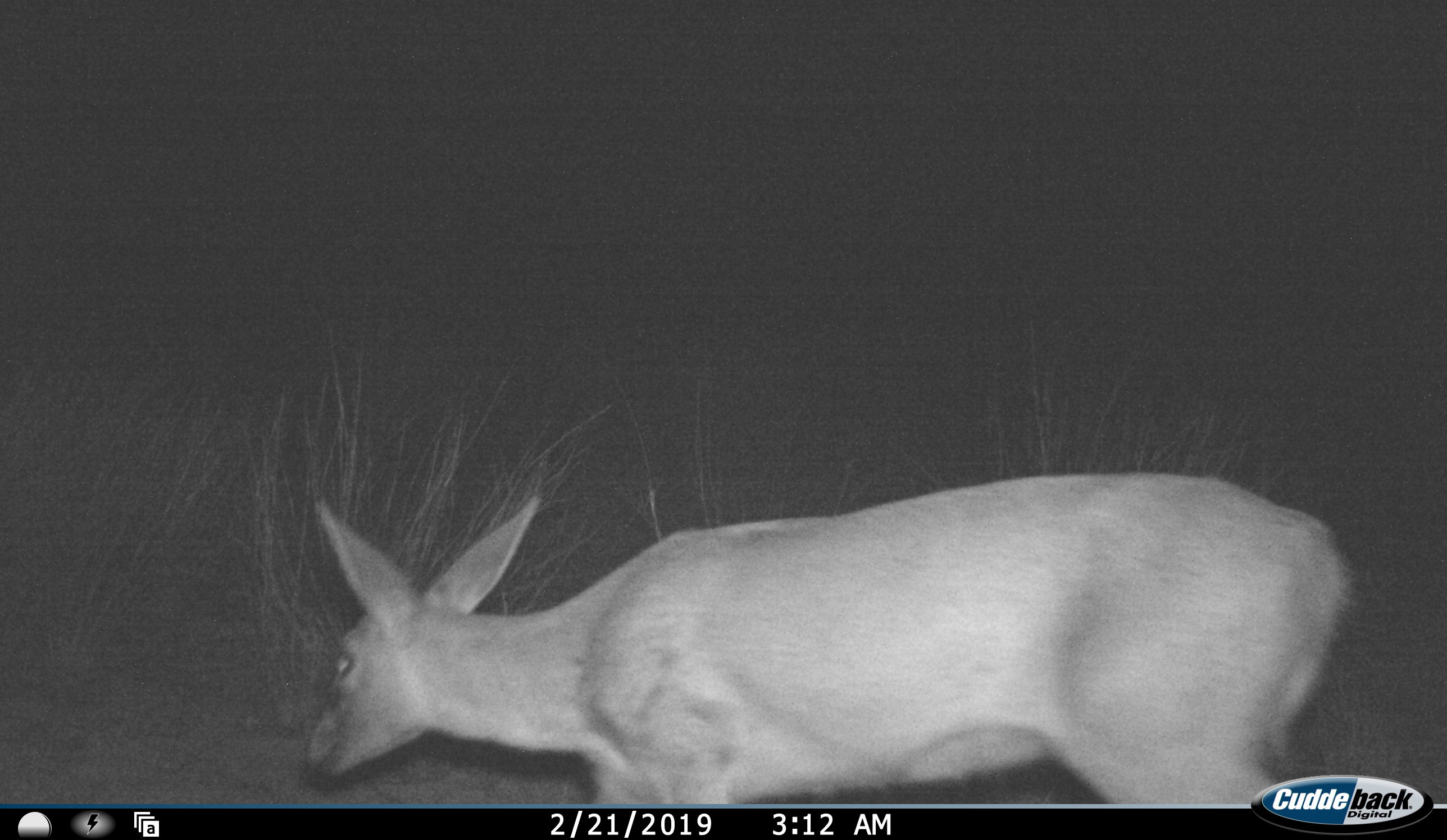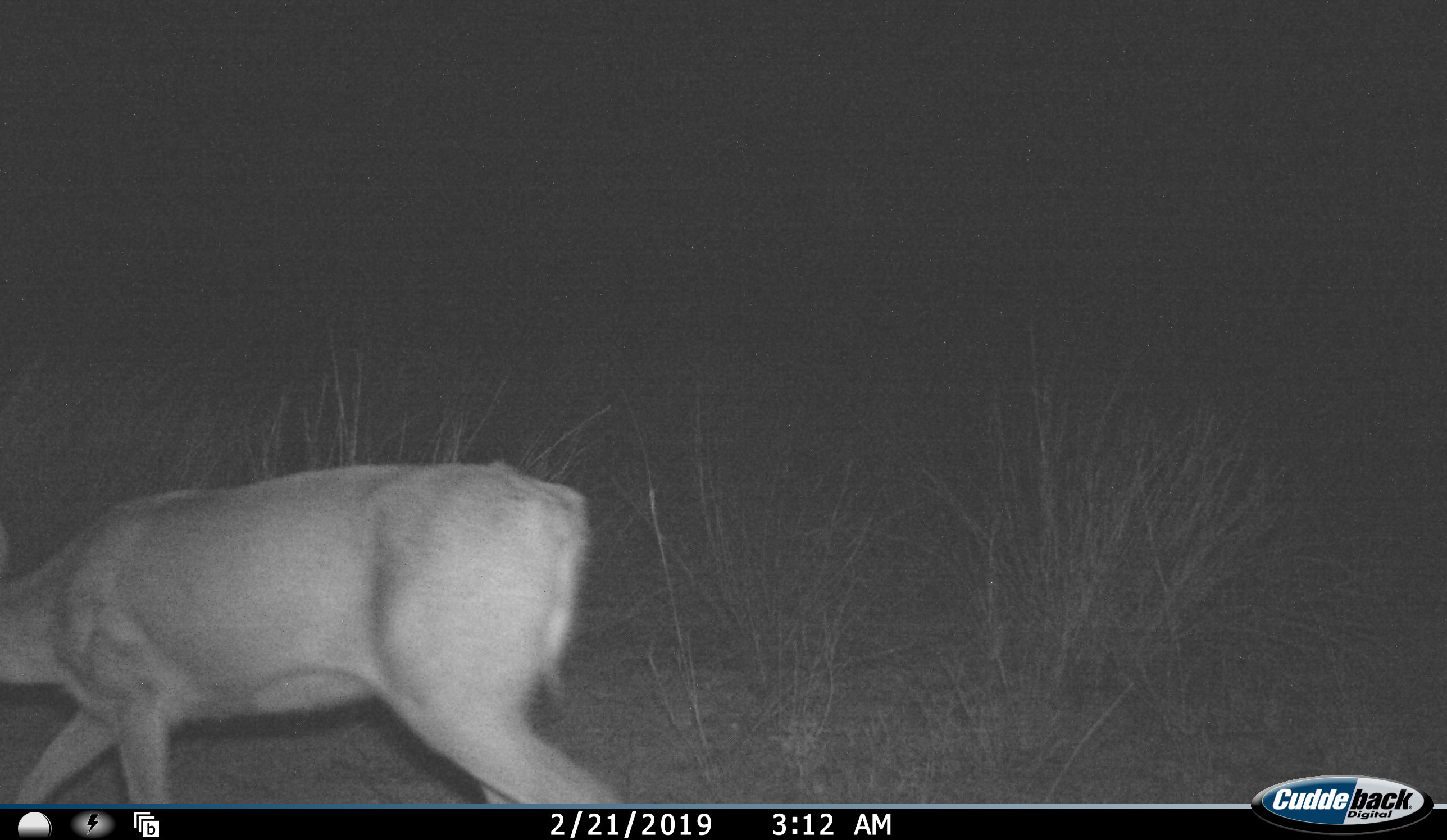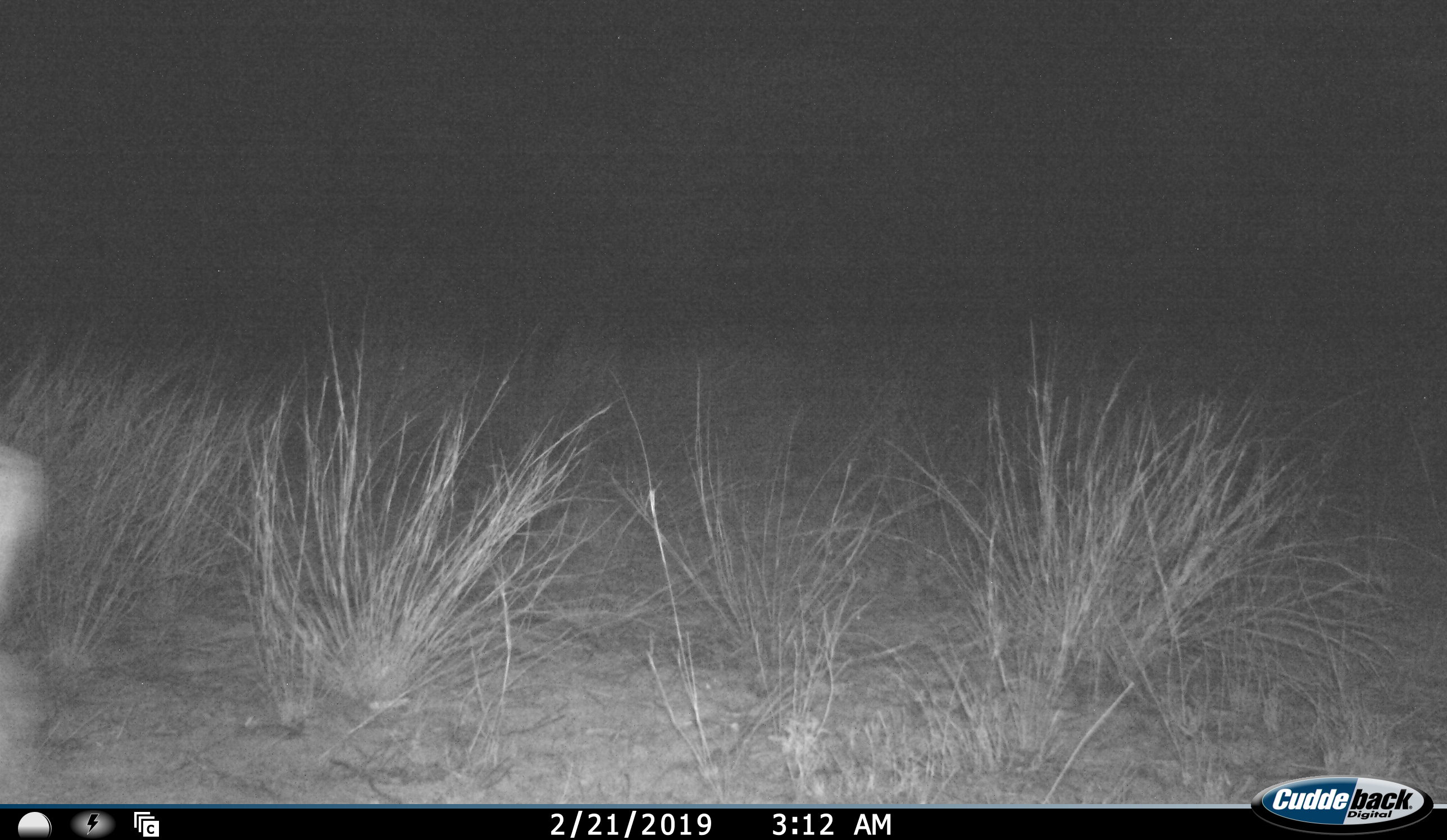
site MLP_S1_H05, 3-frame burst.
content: unidentified animal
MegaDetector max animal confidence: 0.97